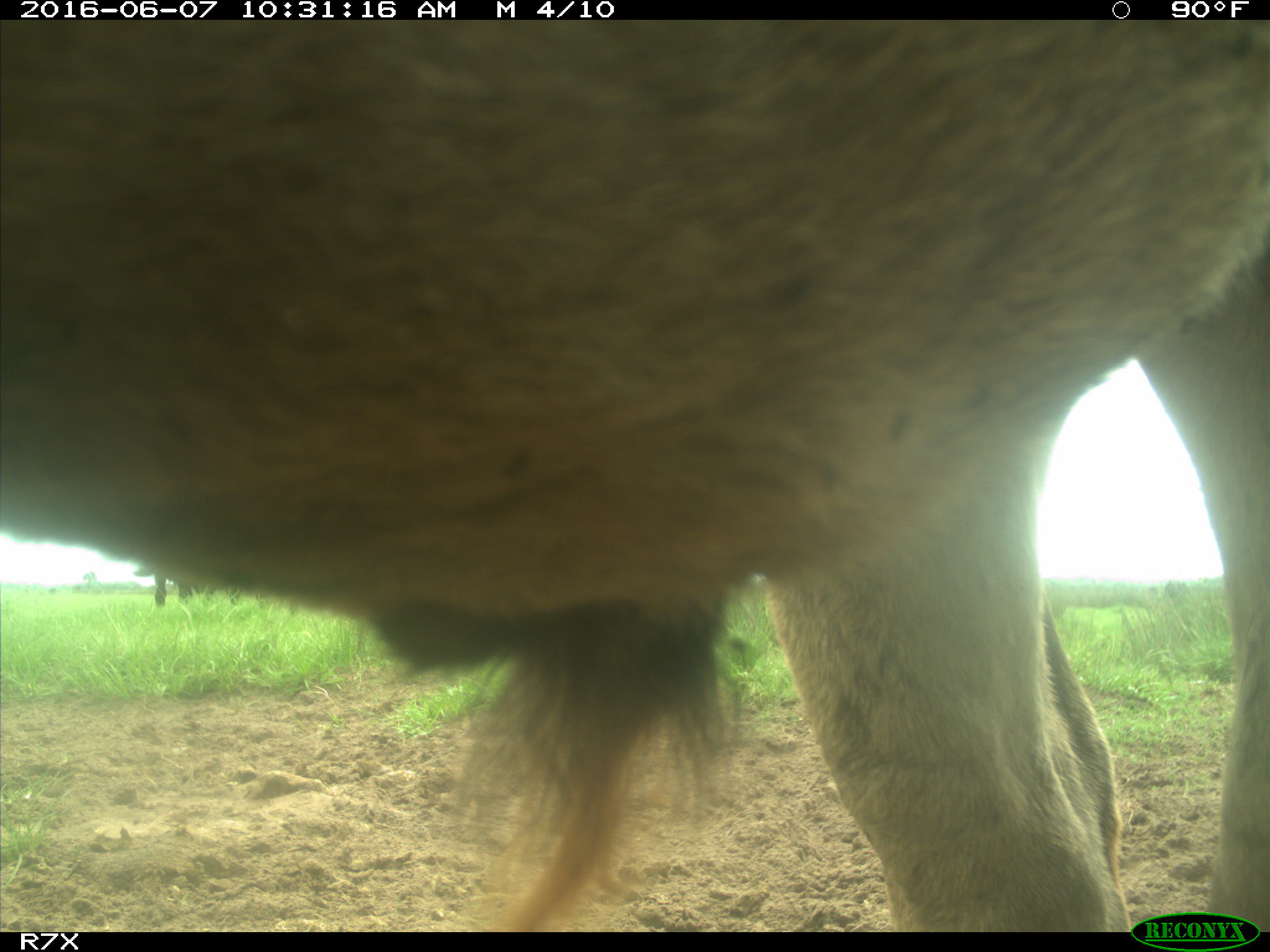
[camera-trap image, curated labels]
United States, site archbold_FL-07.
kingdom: Animalia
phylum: Chordata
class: Mammalia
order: Artiodactyla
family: Bovidae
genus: Bos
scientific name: Bos taurus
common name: domestic cow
Bos taurus (domestic cow).